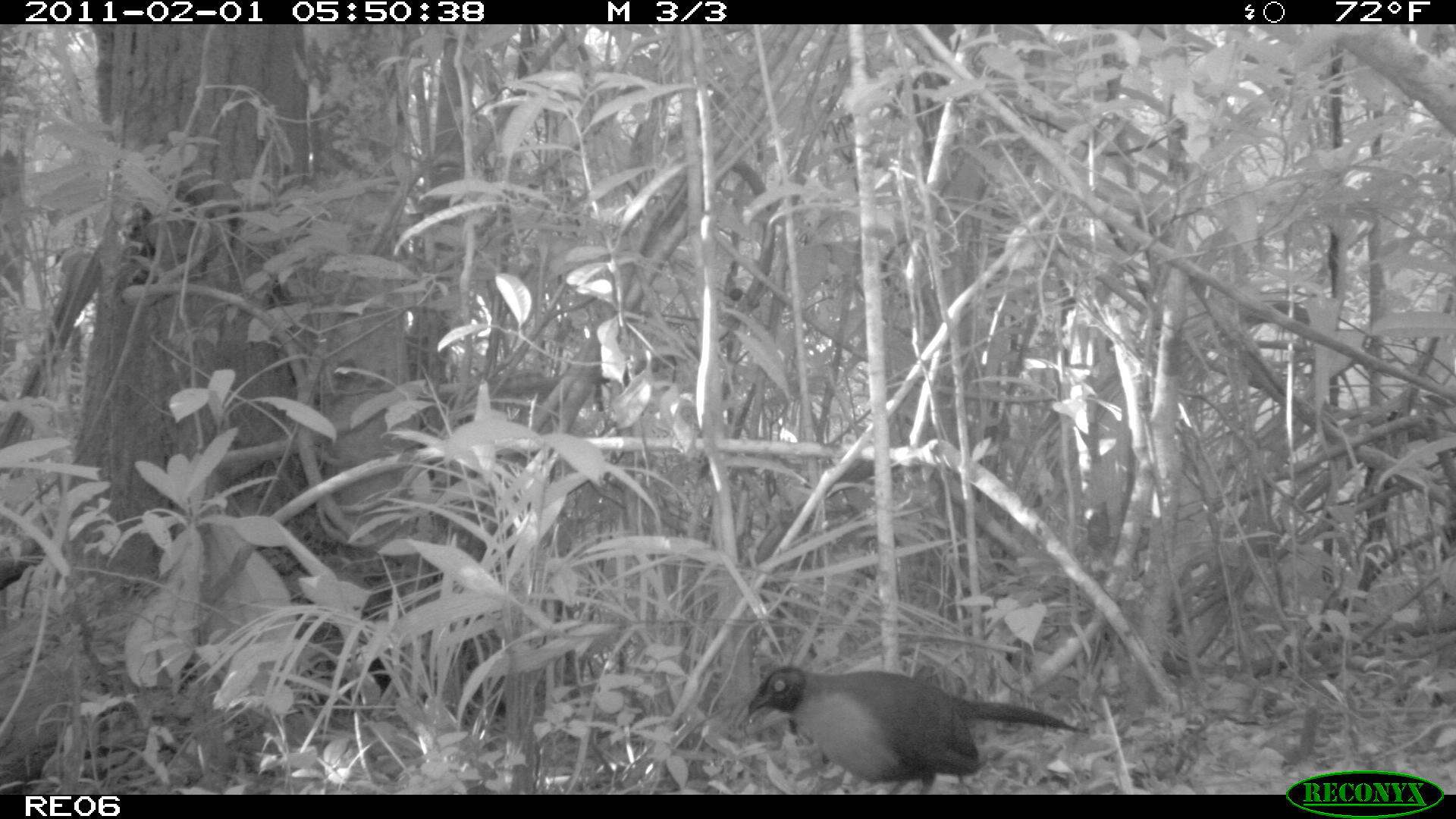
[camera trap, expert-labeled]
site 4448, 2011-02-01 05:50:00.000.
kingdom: Animalia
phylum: Chordata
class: Aves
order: Cuculiformes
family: Cuculidae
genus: Coua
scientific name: Coua serriana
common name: red-breasted coua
Coua serriana (red-breasted coua), count 1.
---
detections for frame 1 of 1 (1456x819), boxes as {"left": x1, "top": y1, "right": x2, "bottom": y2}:
coua serriana: {"left": 746, "top": 665, "right": 1082, "bottom": 792}